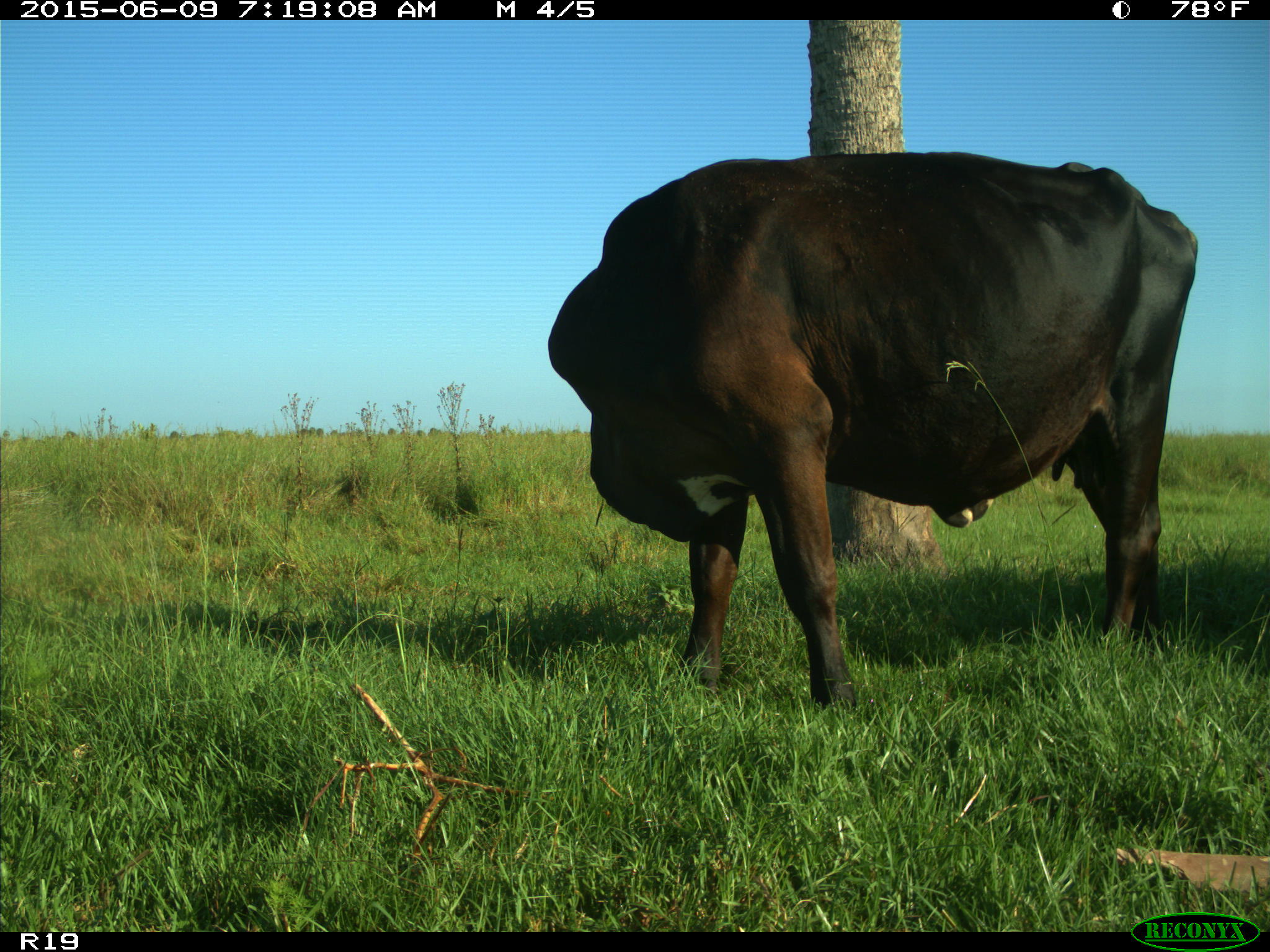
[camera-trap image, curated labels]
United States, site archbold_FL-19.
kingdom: Animalia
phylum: Chordata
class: Mammalia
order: Artiodactyla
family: Bovidae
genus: Bos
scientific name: Bos taurus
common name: domestic cow